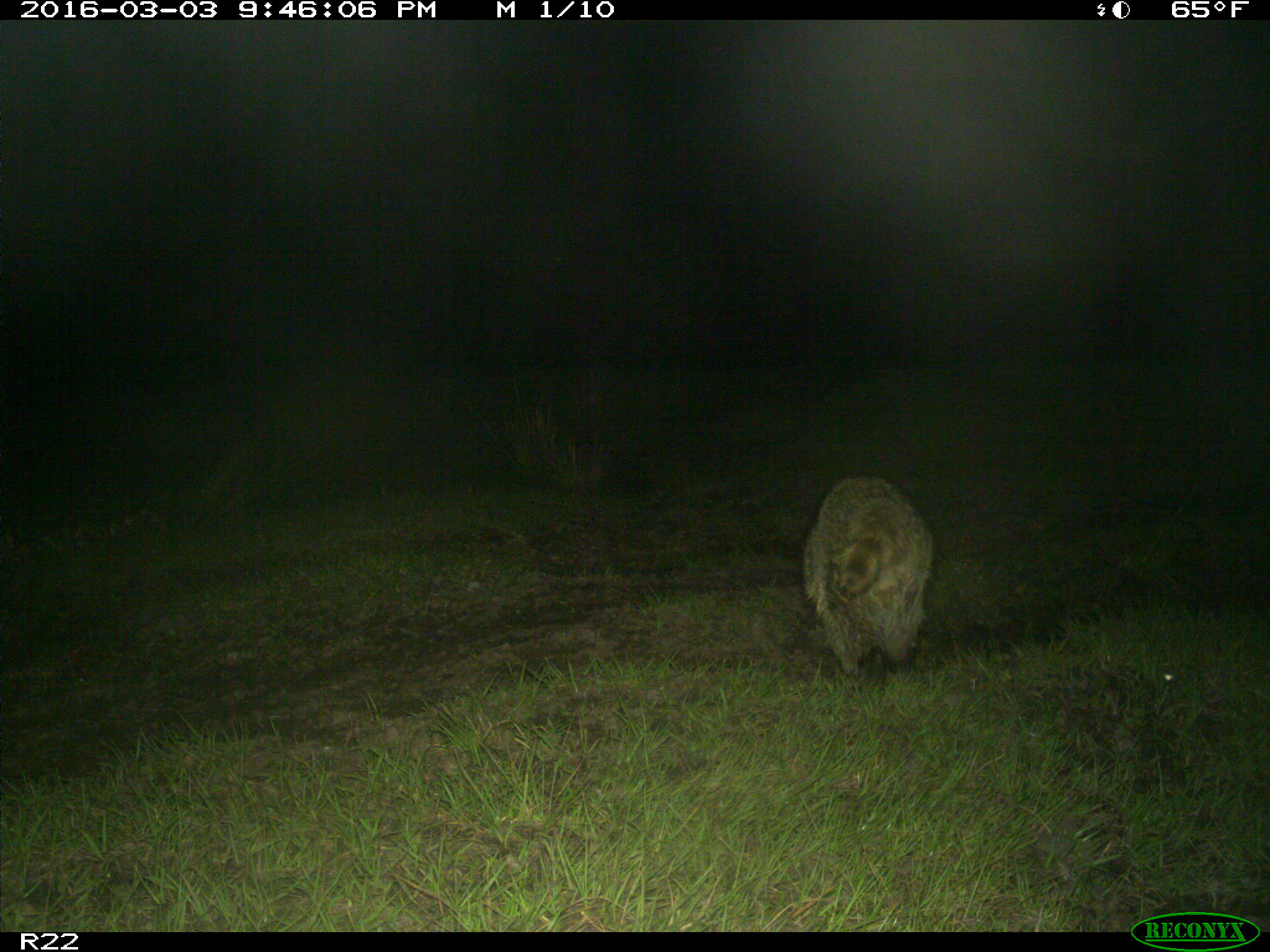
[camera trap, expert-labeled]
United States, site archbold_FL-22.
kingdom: Animalia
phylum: Chordata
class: Mammalia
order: Carnivora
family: Procyonidae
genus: Procyon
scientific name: Procyon lotor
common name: common raccoon